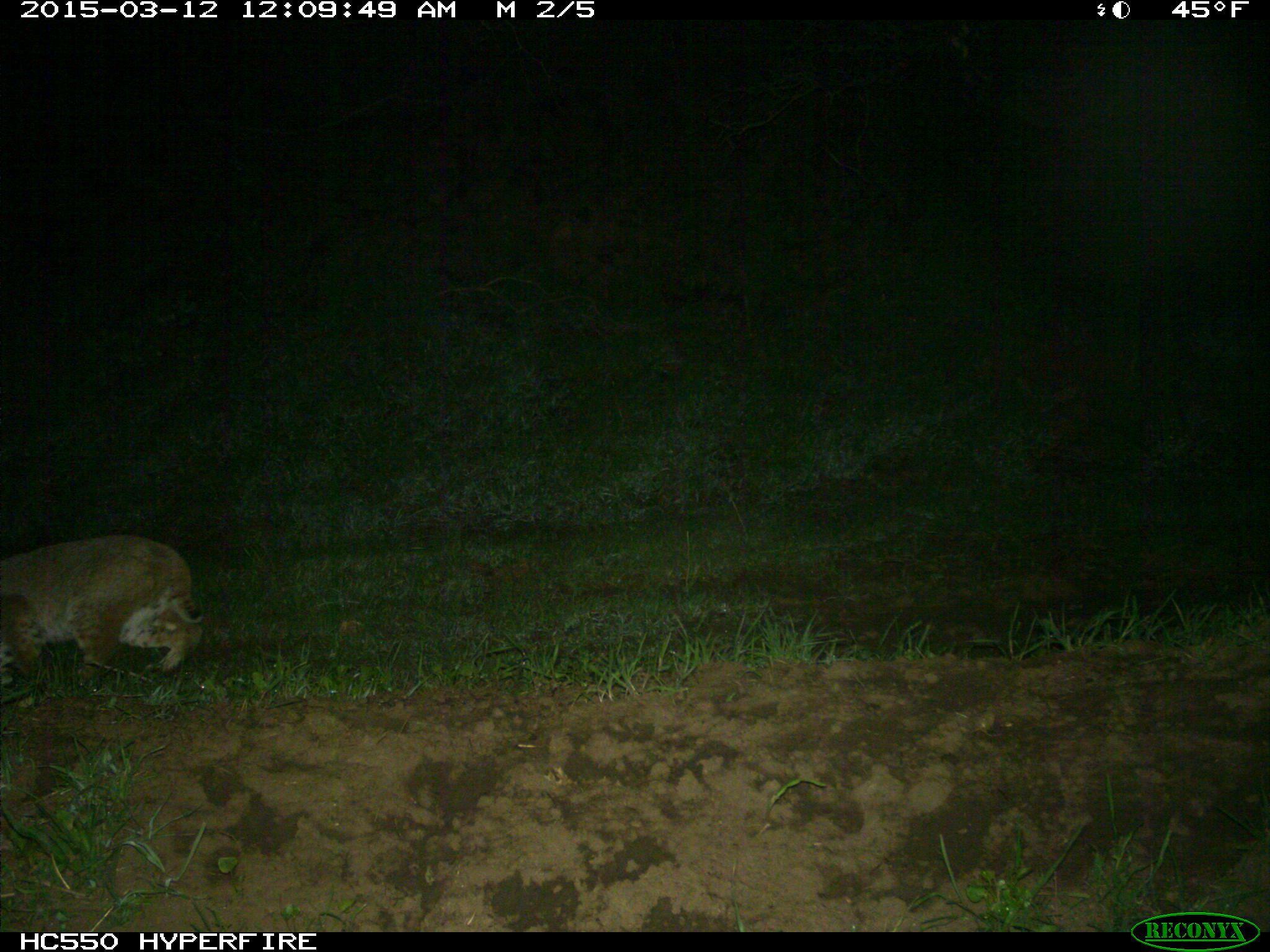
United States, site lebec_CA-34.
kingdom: Animalia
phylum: Chordata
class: Mammalia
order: Carnivora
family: Felidae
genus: Lynx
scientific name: Lynx rufus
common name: bobcat